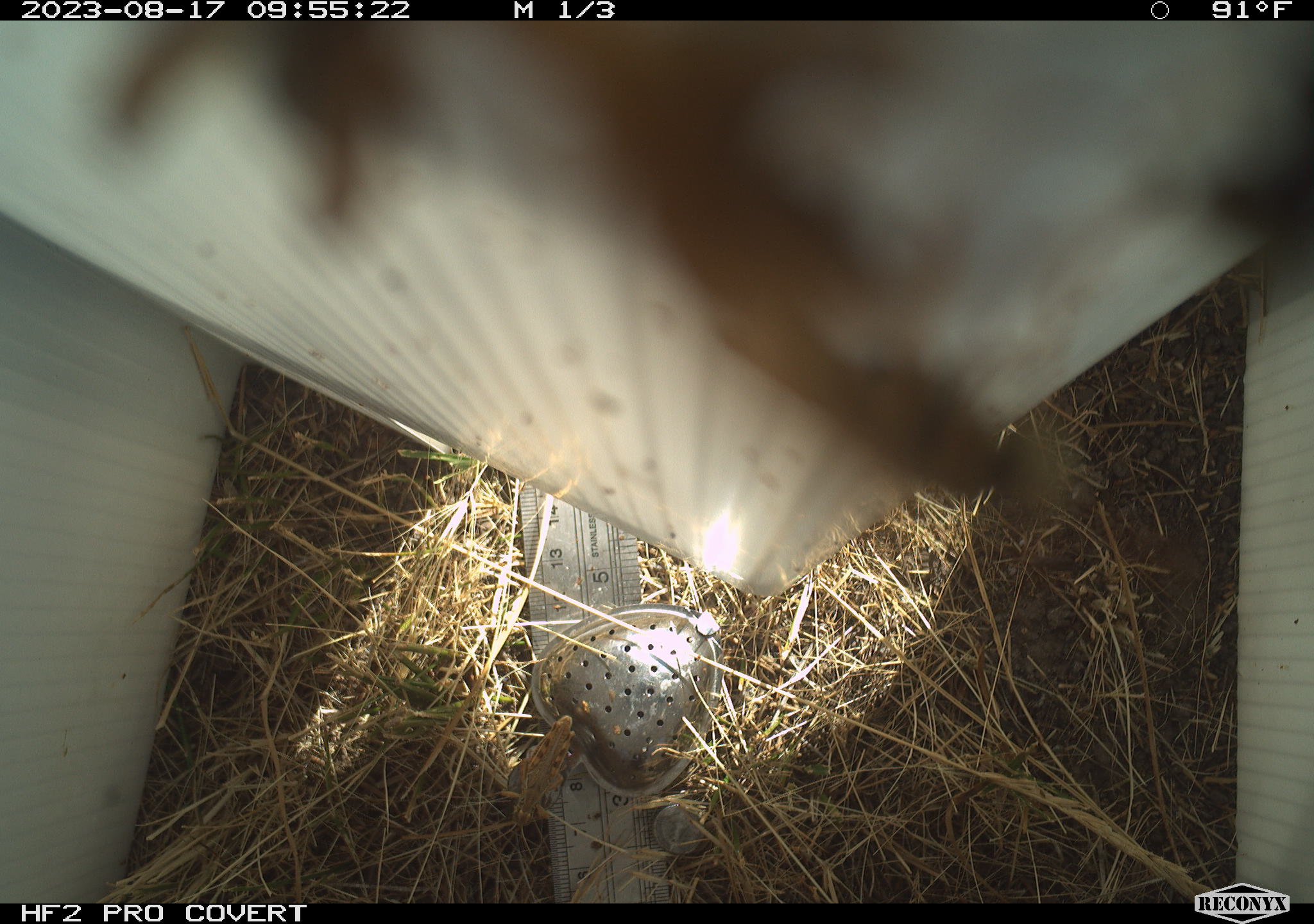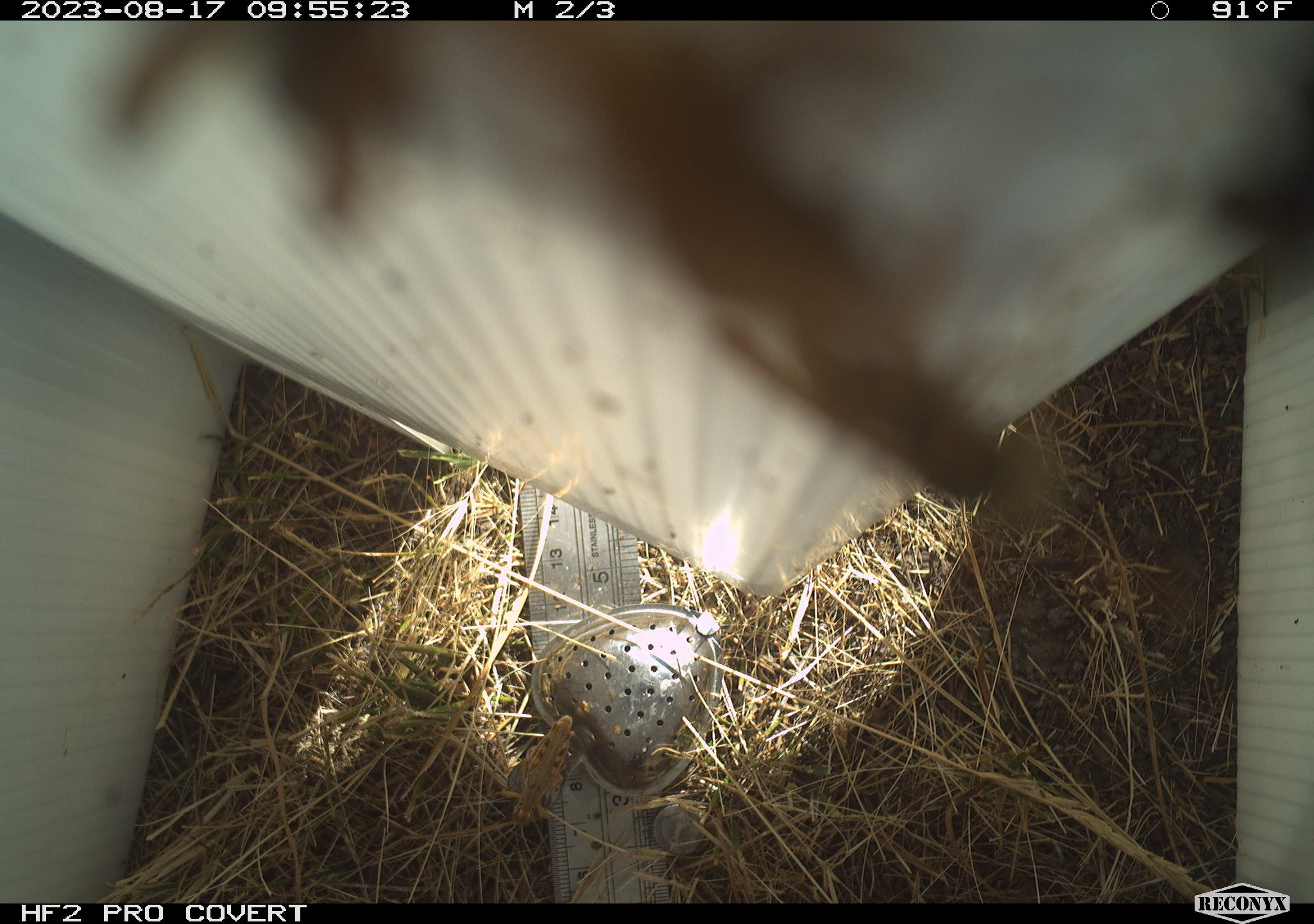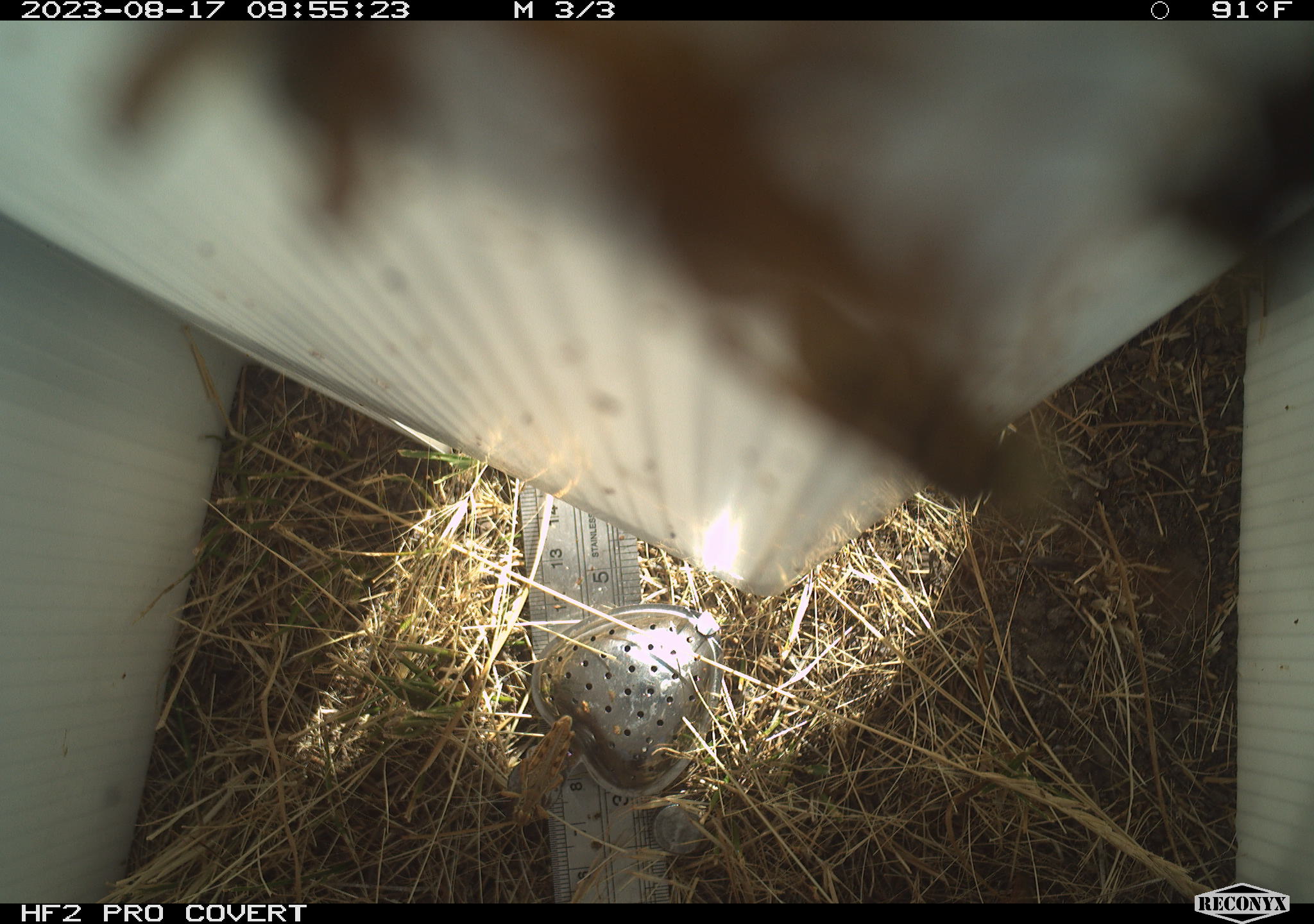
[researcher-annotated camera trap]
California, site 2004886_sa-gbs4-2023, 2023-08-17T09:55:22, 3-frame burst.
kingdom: Animalia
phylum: Arthropoda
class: Insecta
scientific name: Insecta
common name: insect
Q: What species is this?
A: Insect (Insecta).